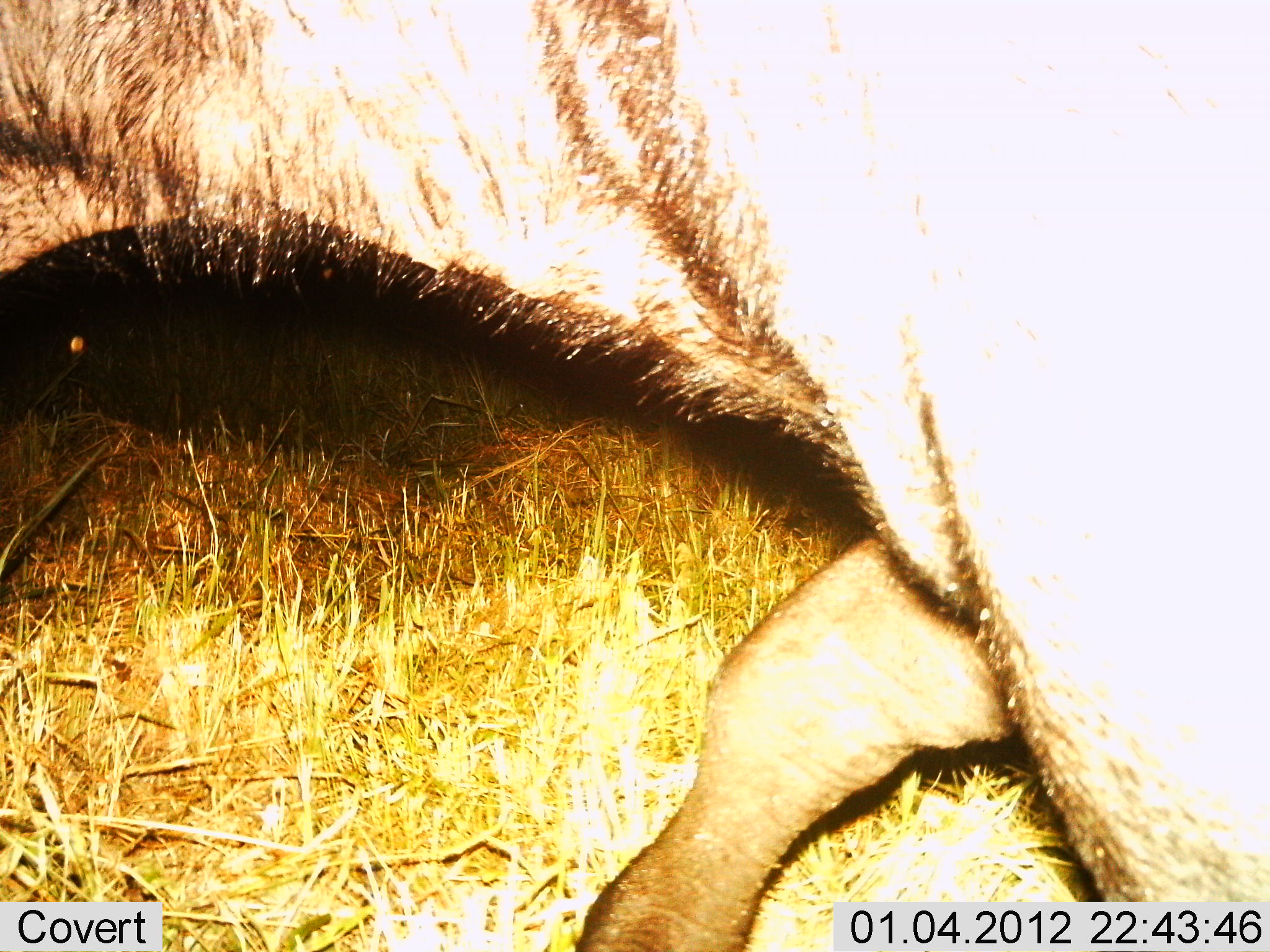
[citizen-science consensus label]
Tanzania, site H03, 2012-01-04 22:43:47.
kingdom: Animalia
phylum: Chordata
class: Mammalia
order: Artiodactyla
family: Bovidae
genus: Connochaetes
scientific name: Connochaetes taurinus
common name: blue wildebeest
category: wildebeest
Wildebeest (blue wildebeest) (Connochaetes taurinus), count 1. Behavior (volunteer vote fractions): standing 38%, resting 0%, moving 62%, interacting 0%. Young present (vote fraction): 0%. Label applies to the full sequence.